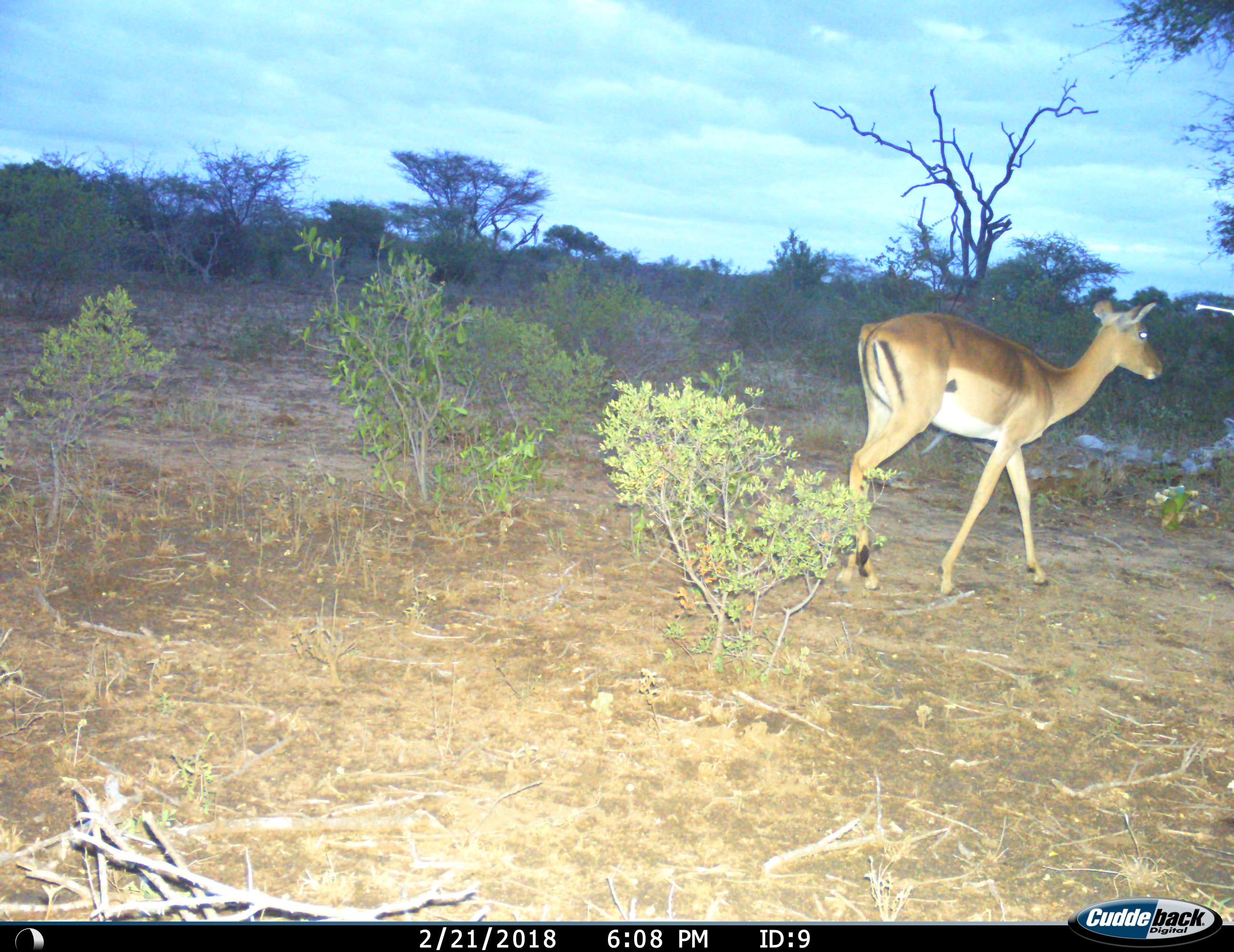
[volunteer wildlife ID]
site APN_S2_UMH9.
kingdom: Animalia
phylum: Chordata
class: Mammalia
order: Artiodactyla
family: Bovidae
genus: Aepyceros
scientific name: Aepyceros melampus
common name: impala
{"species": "impala (Aepyceros melampus)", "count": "1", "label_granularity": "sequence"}